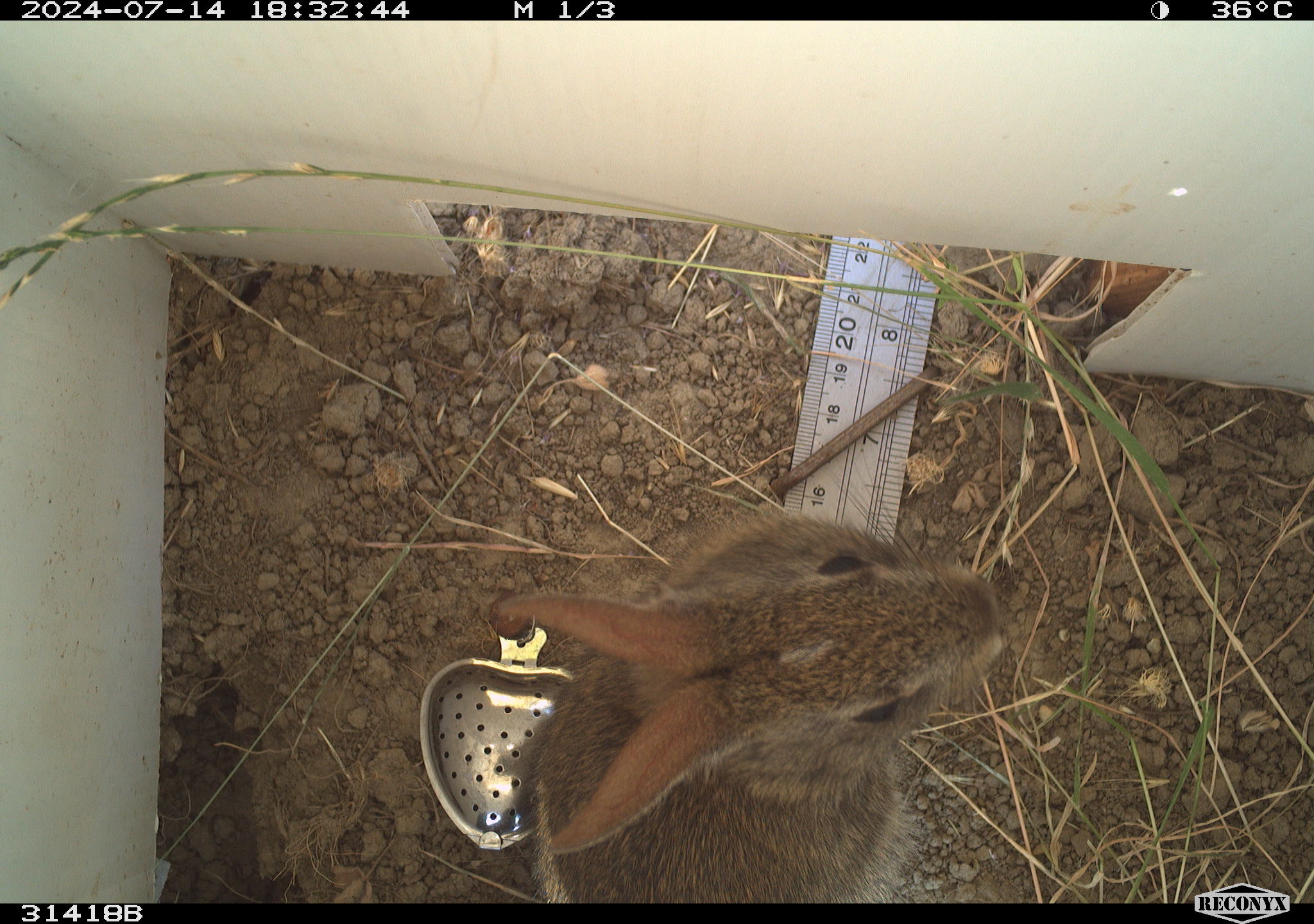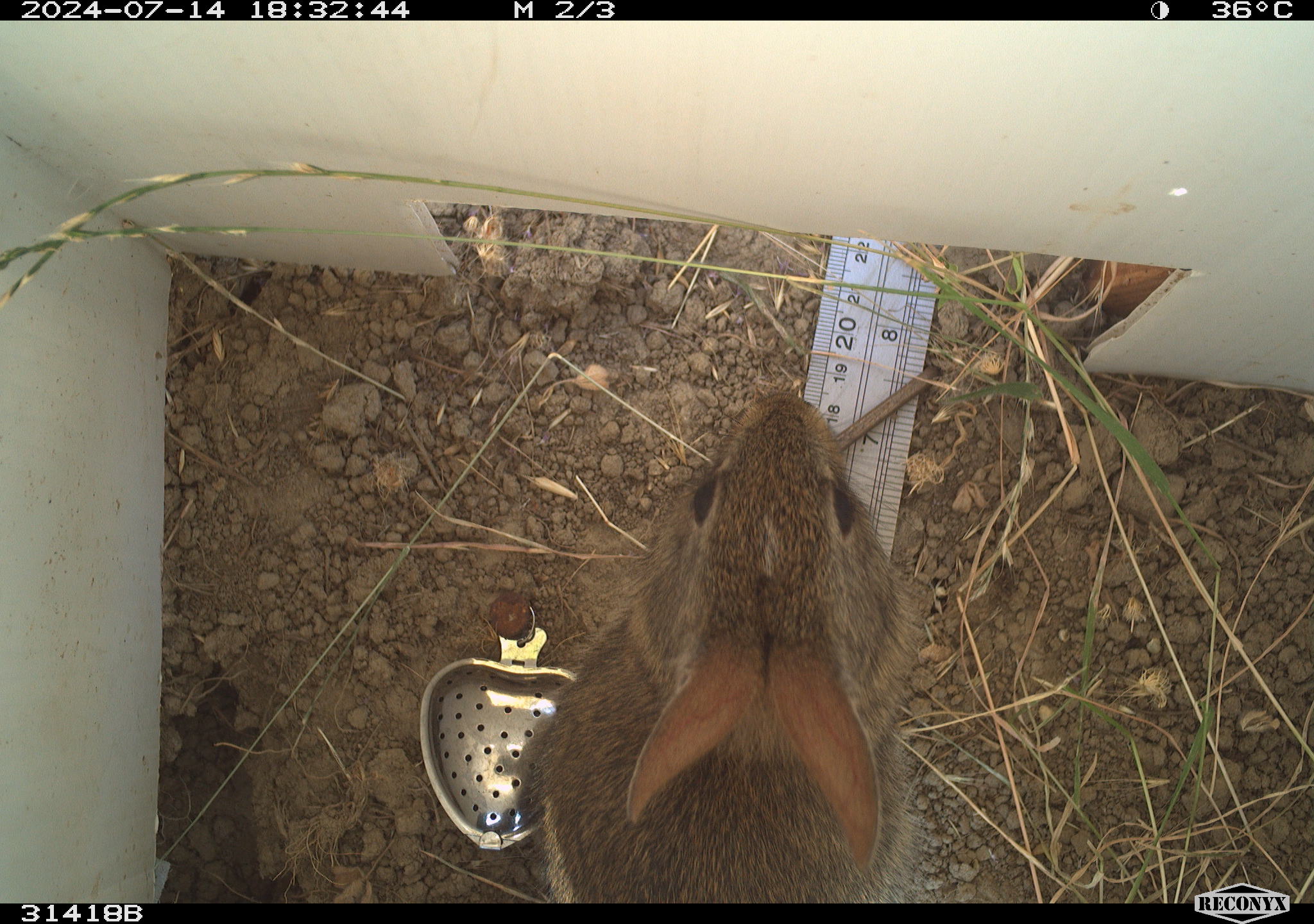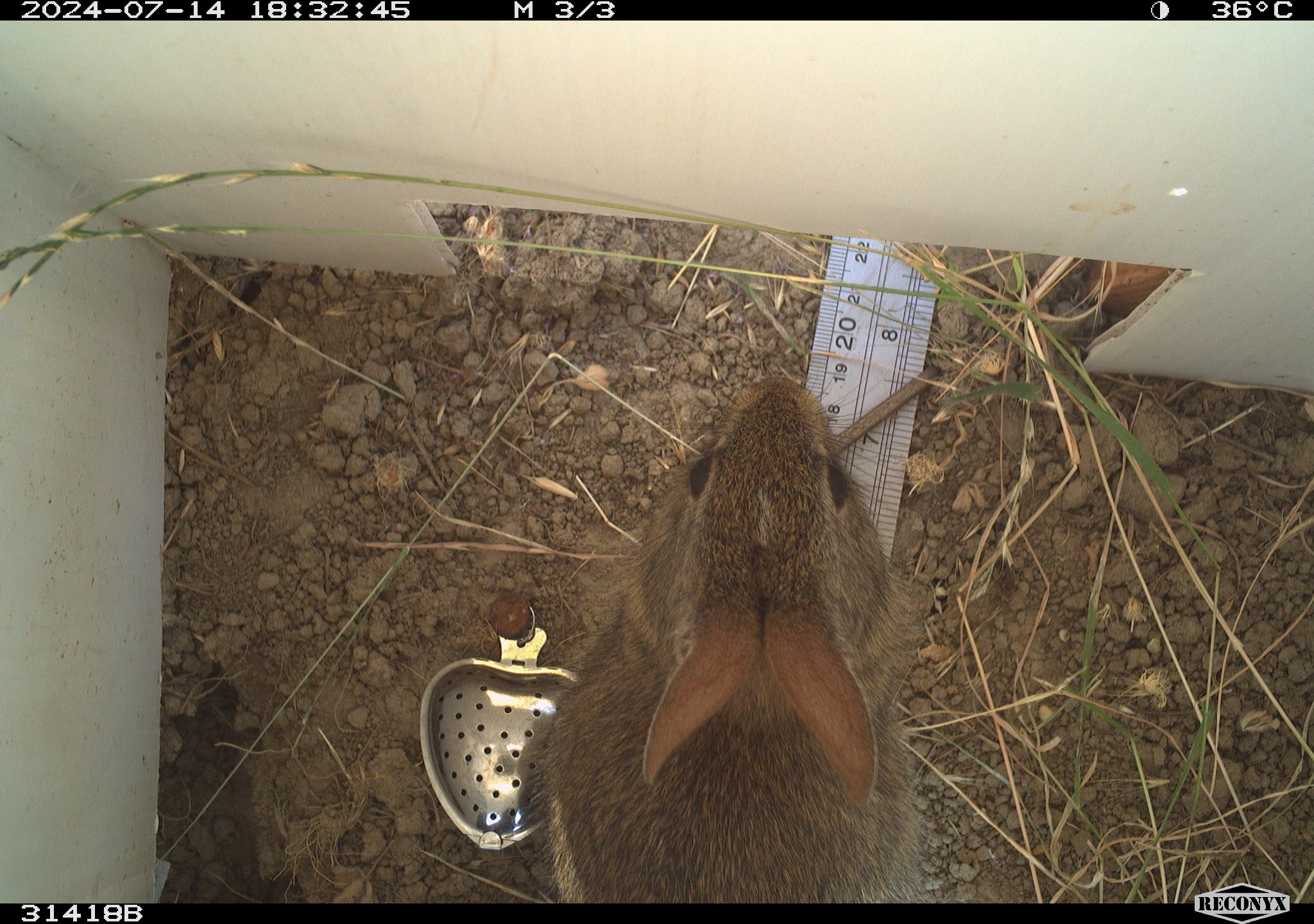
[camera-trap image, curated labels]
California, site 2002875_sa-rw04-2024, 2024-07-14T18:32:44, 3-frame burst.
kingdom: Animalia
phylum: Chordata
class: Mammalia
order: Lagomorpha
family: Leporidae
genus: Sylvilagus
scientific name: Sylvilagus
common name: cottontail rabbits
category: sylvilagus species